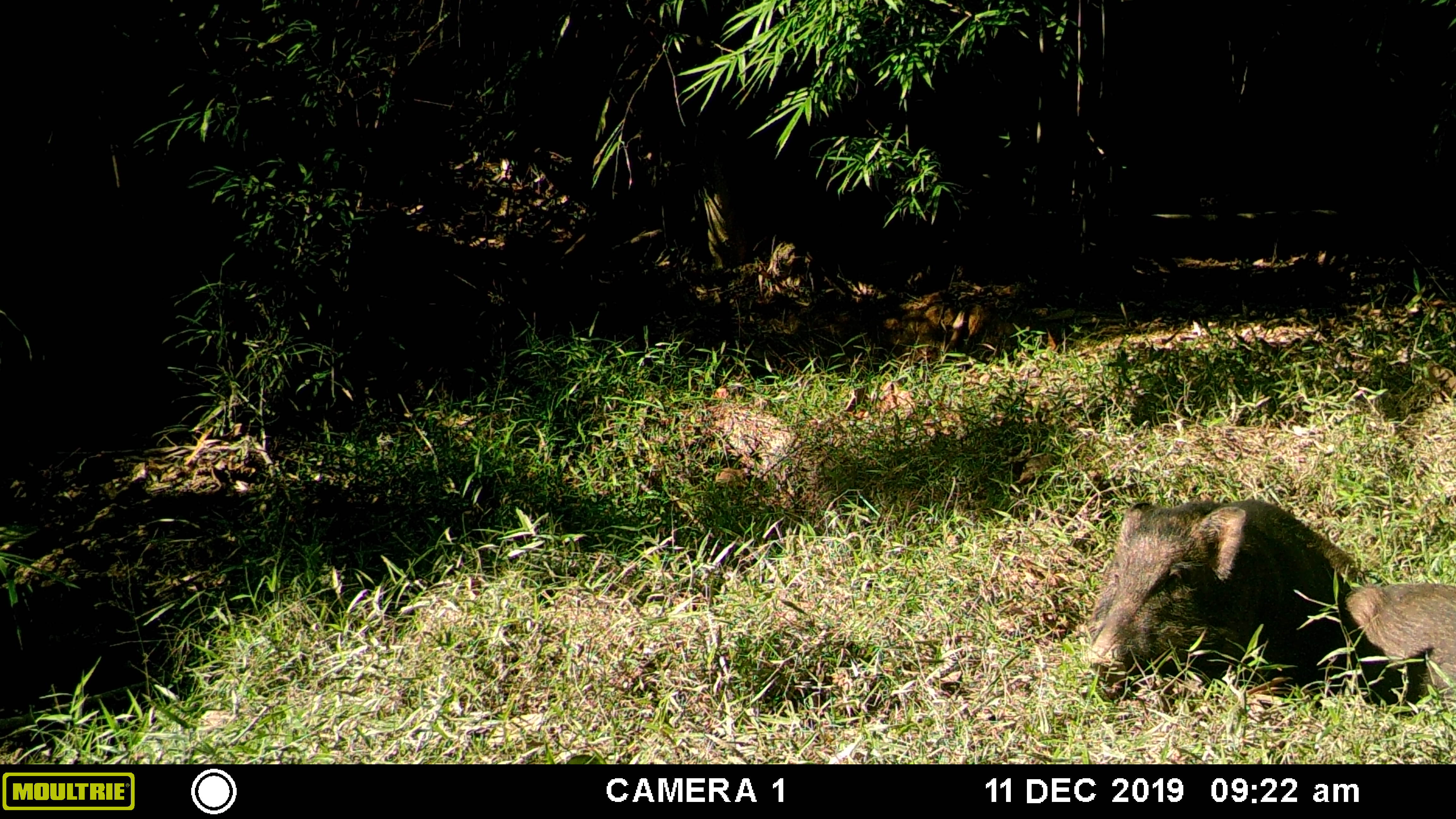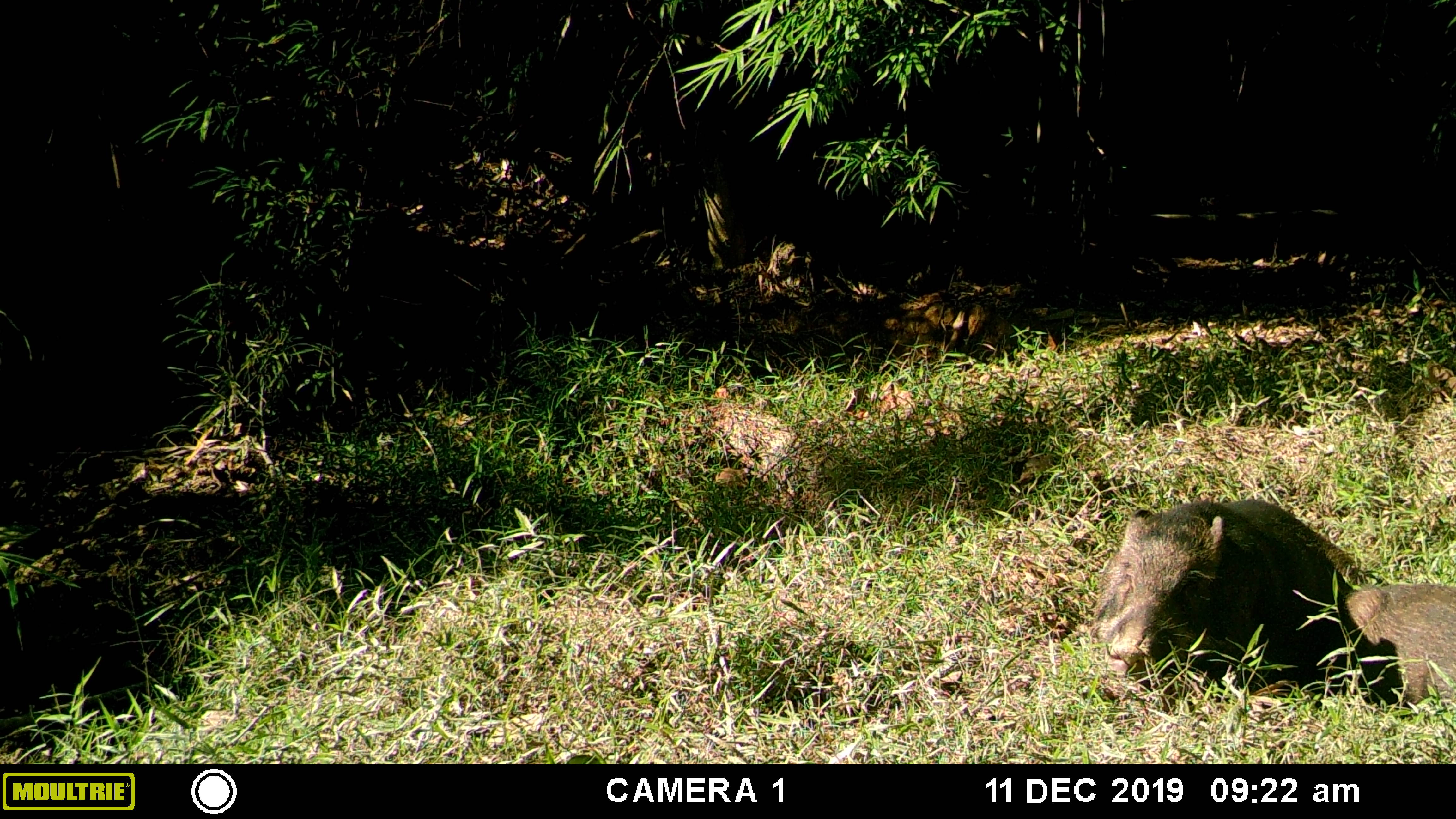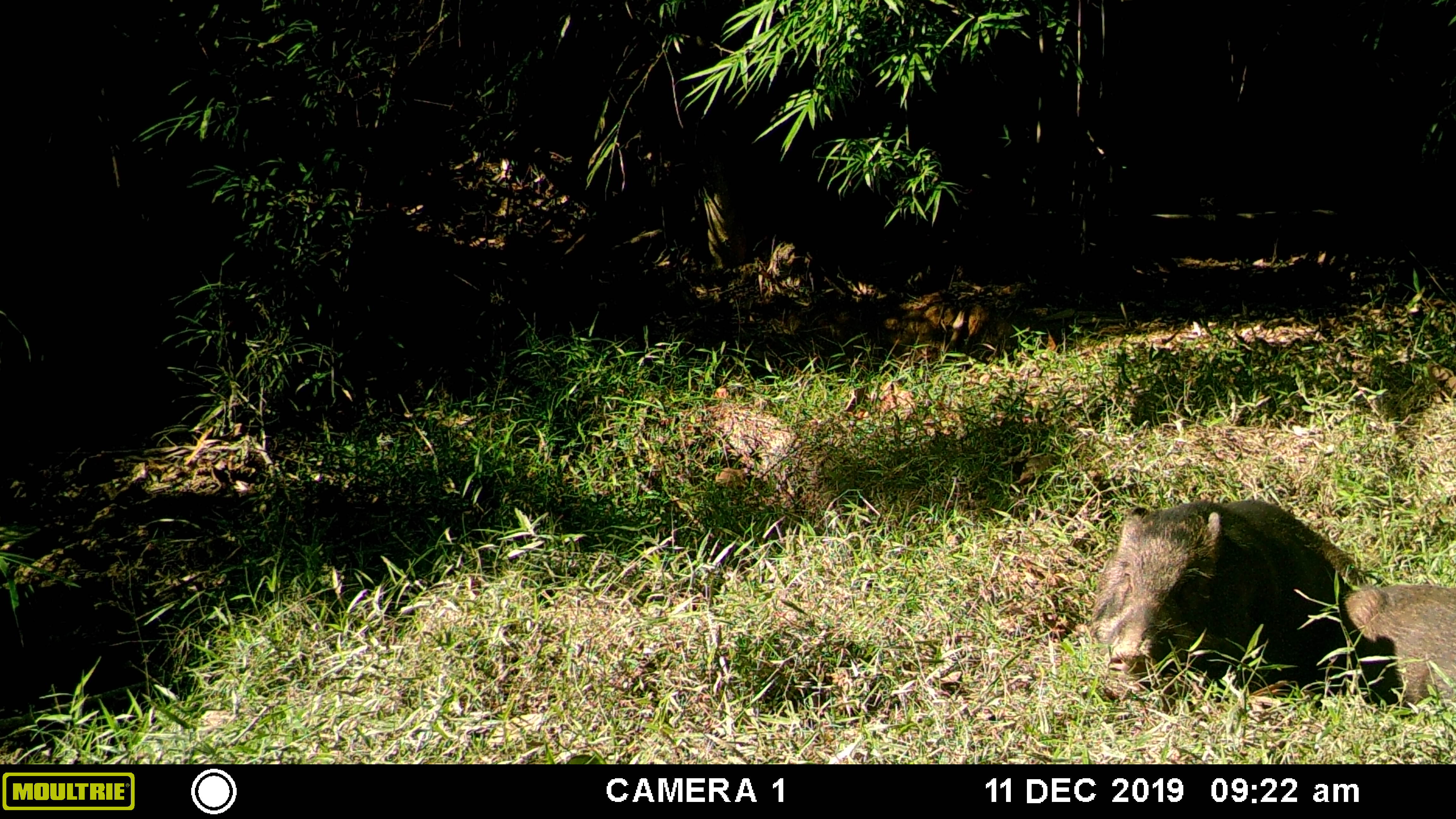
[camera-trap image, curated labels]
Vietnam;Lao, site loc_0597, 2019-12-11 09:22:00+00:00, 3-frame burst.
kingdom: Animalia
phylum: Chordata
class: Mammalia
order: Artiodactyla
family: Suidae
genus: Sus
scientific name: Sus scrofa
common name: eurasian wild pig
Eurasian wild pig (Sus scrofa). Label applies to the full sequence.